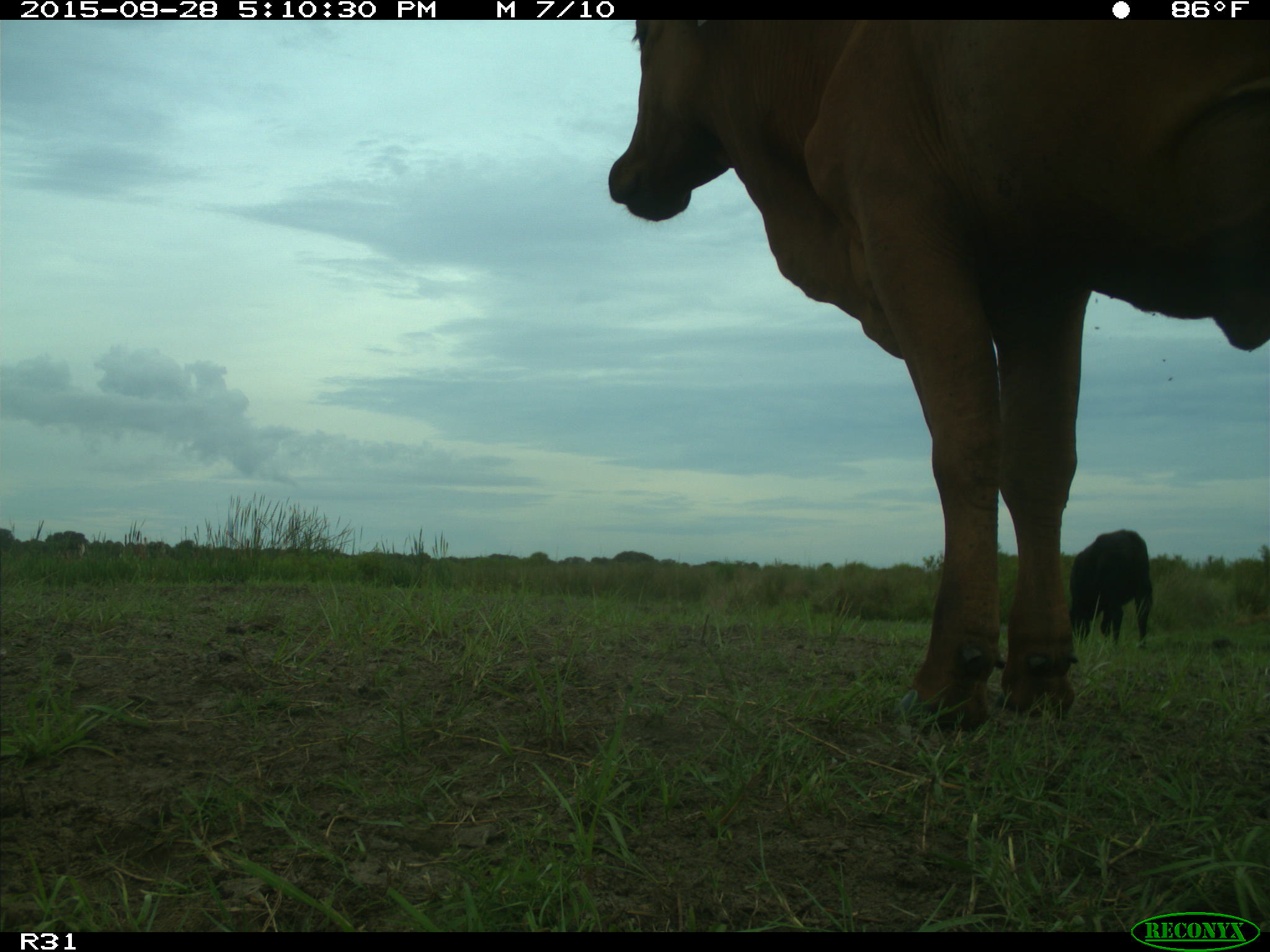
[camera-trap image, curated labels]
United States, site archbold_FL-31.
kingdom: Animalia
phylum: Chordata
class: Mammalia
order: Artiodactyla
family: Bovidae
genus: Bos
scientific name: Bos taurus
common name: domestic cow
Bos taurus (domestic cow).